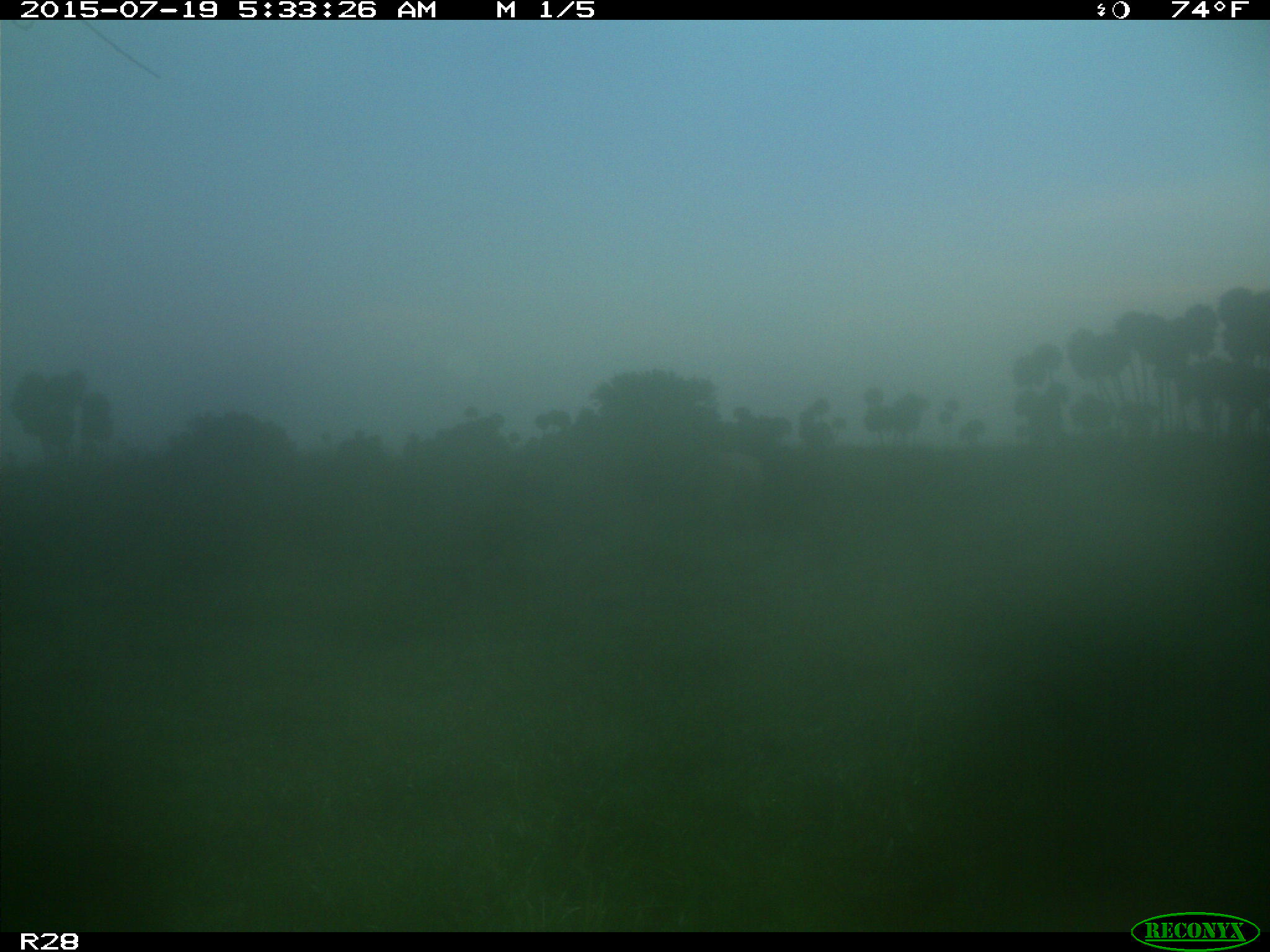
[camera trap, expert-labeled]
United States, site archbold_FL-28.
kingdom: Animalia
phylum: Chordata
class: Mammalia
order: Artiodactyla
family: Bovidae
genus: Bos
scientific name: Bos taurus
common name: domestic cow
Bos taurus (domestic cow).